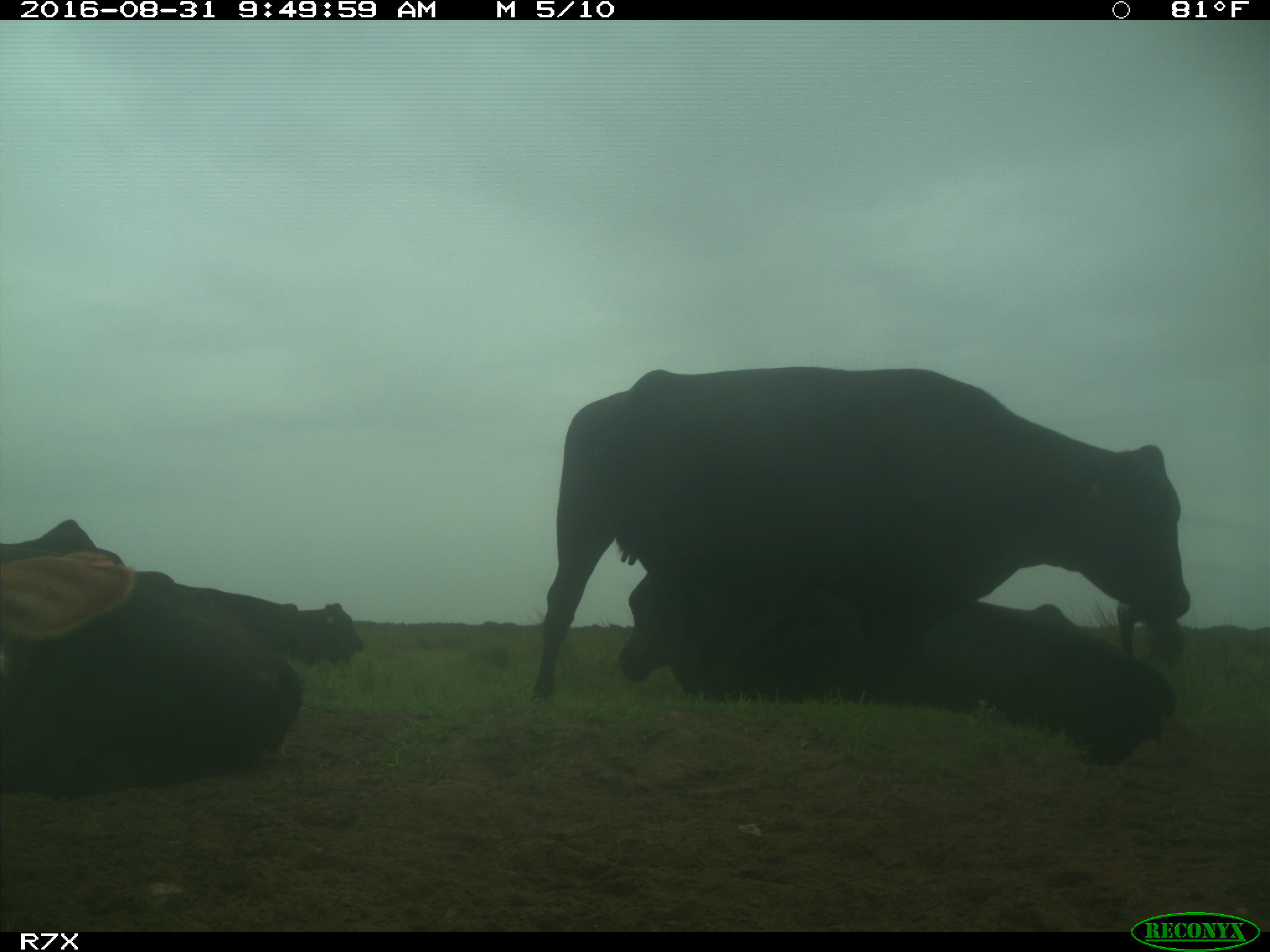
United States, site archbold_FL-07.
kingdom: Animalia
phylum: Chordata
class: Mammalia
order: Artiodactyla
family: Bovidae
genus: Bos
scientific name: Bos taurus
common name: domestic cow